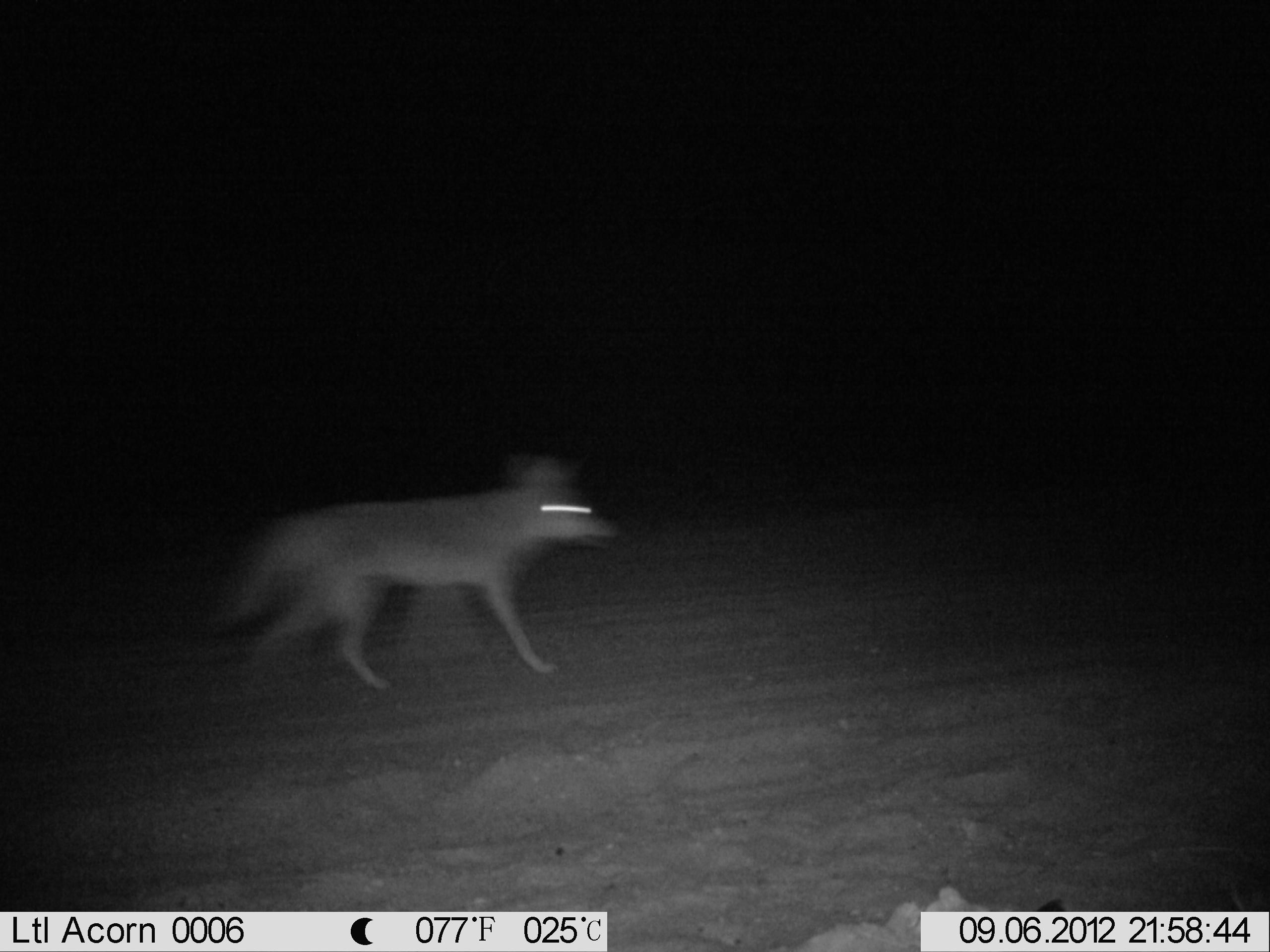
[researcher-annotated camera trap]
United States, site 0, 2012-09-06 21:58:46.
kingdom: Animalia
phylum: Chordata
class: Mammalia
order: Carnivora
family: Canidae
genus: Canis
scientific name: Canis latrans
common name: coyote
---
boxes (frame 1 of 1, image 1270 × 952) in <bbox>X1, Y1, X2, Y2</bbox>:
coyote: <bbox>206, 459, 618, 698</bbox>